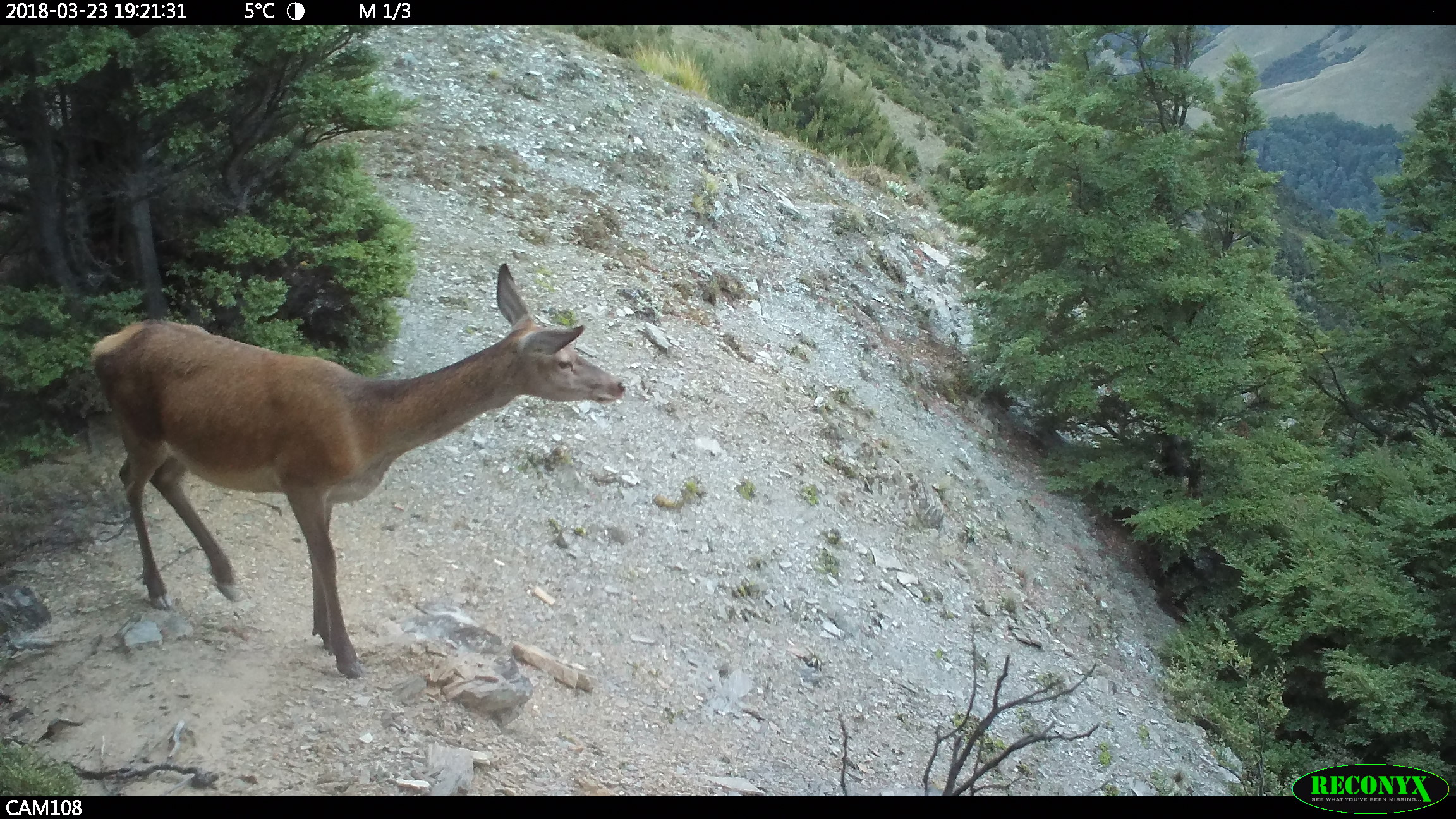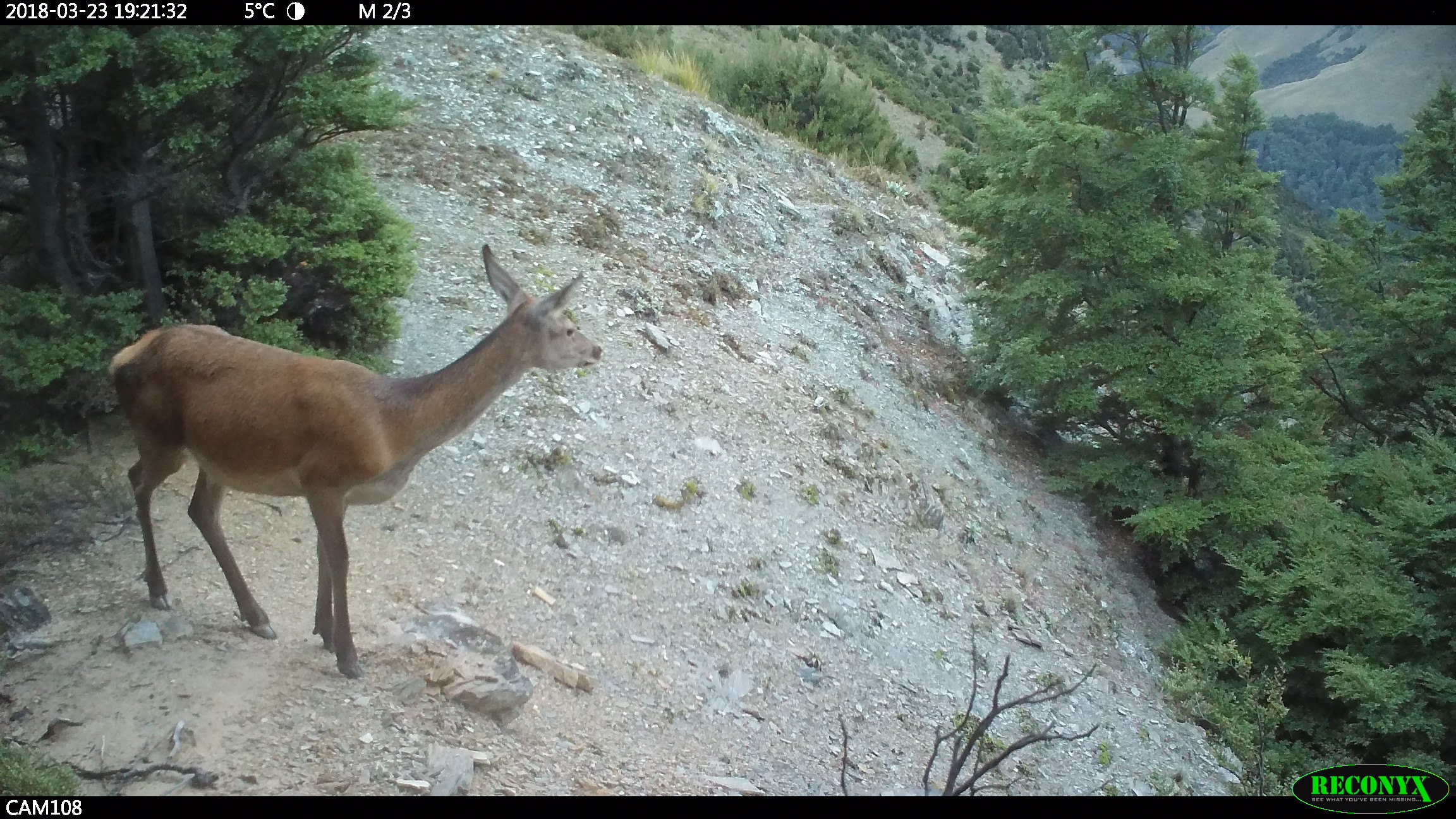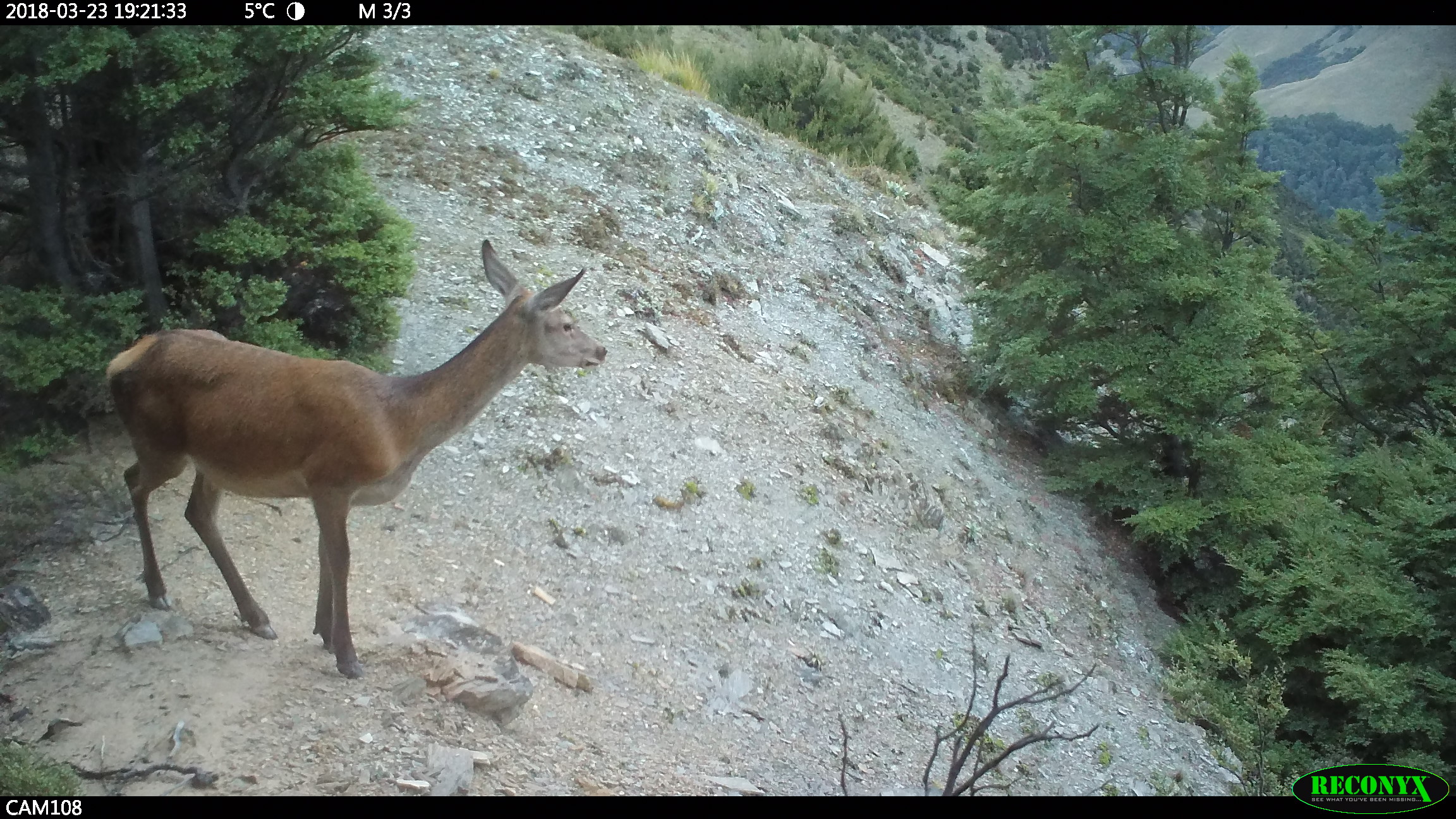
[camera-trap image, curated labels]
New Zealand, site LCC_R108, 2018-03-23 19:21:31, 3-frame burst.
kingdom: Animalia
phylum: Chordata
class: Mammalia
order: Artiodactyla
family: Cervidae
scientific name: Cervidae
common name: deer